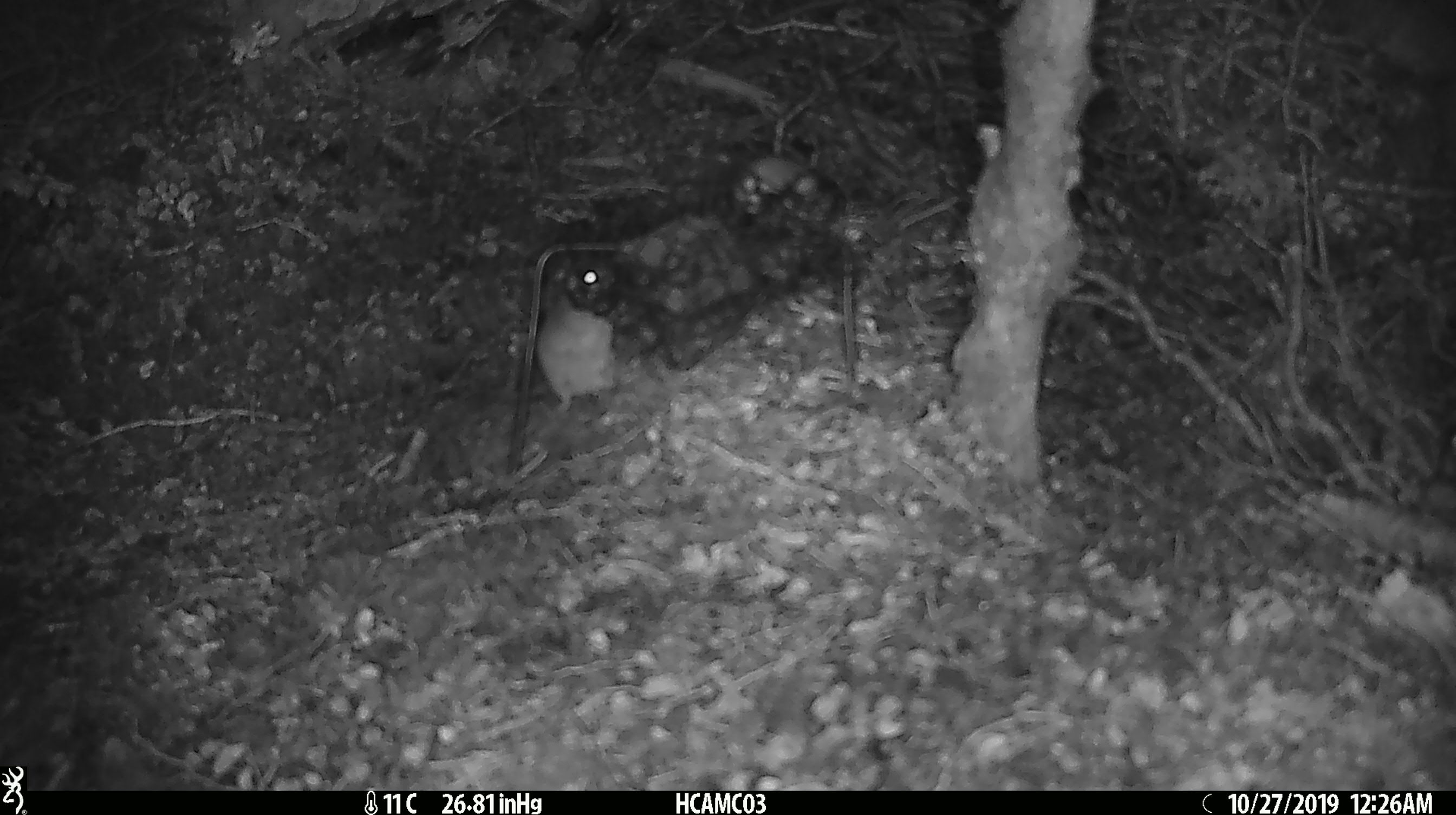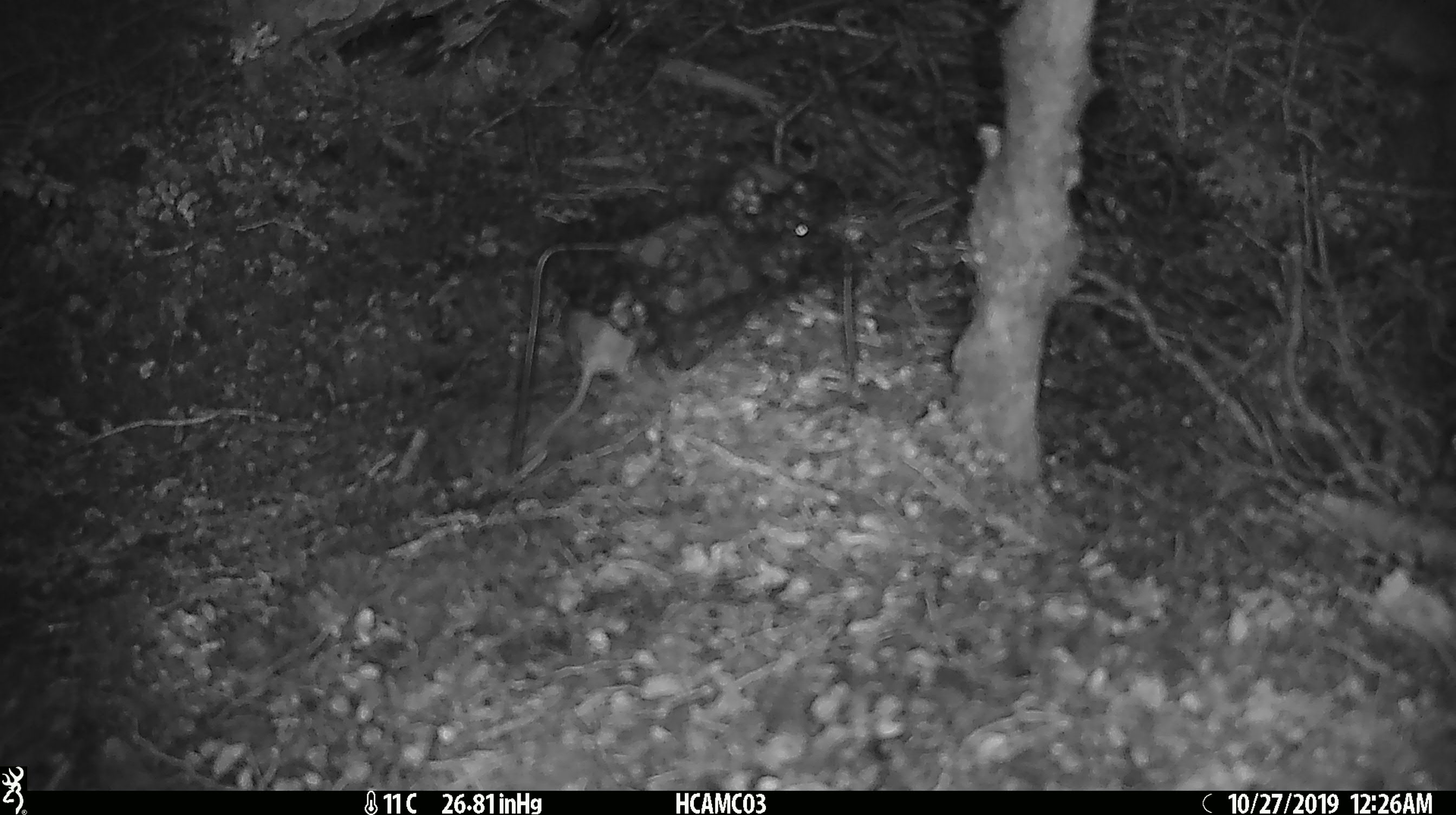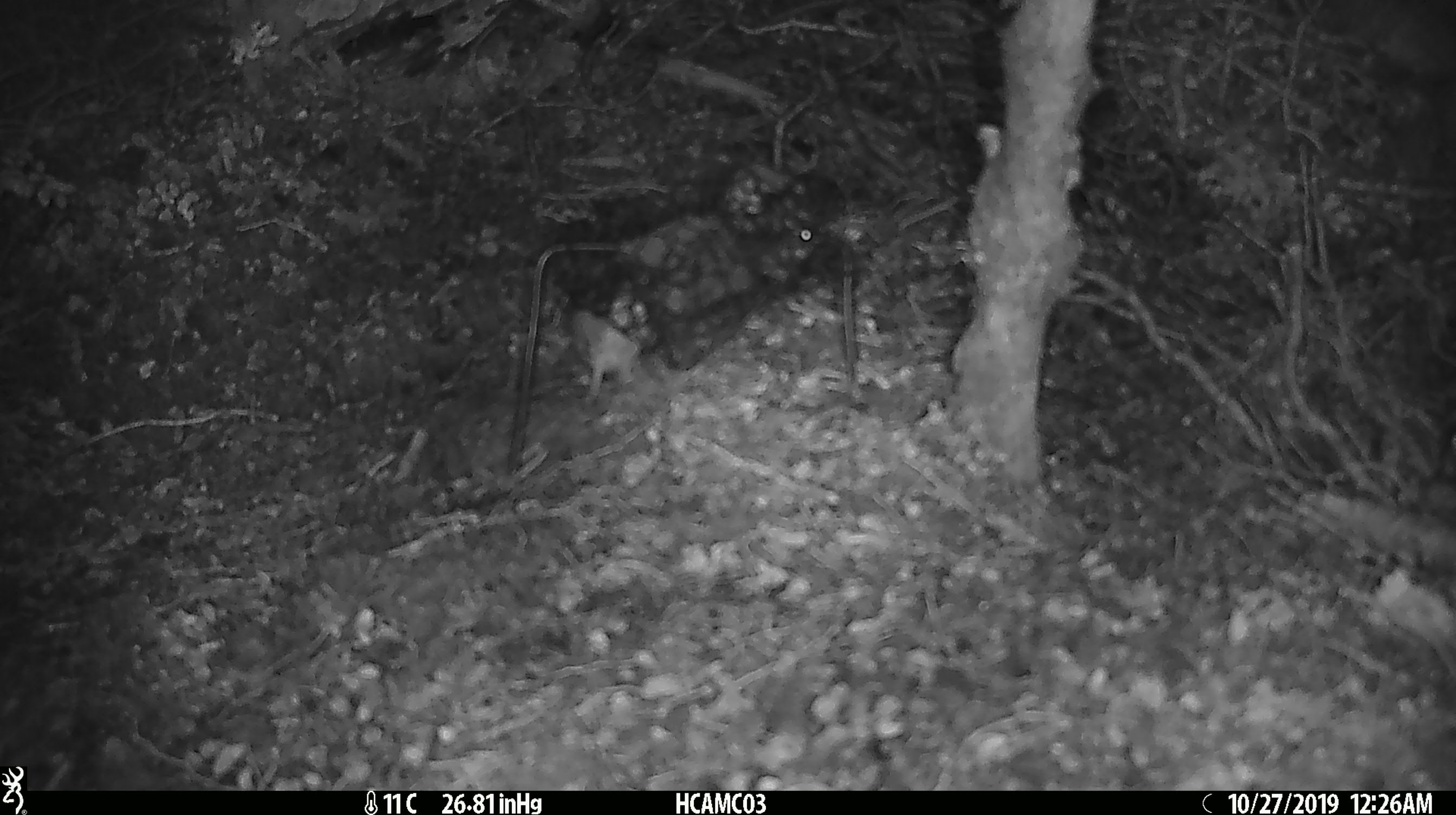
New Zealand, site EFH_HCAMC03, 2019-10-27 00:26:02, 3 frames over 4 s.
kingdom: Animalia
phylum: Chordata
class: Mammalia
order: Rodentia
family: Muridae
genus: Mus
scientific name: Mus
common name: mouse